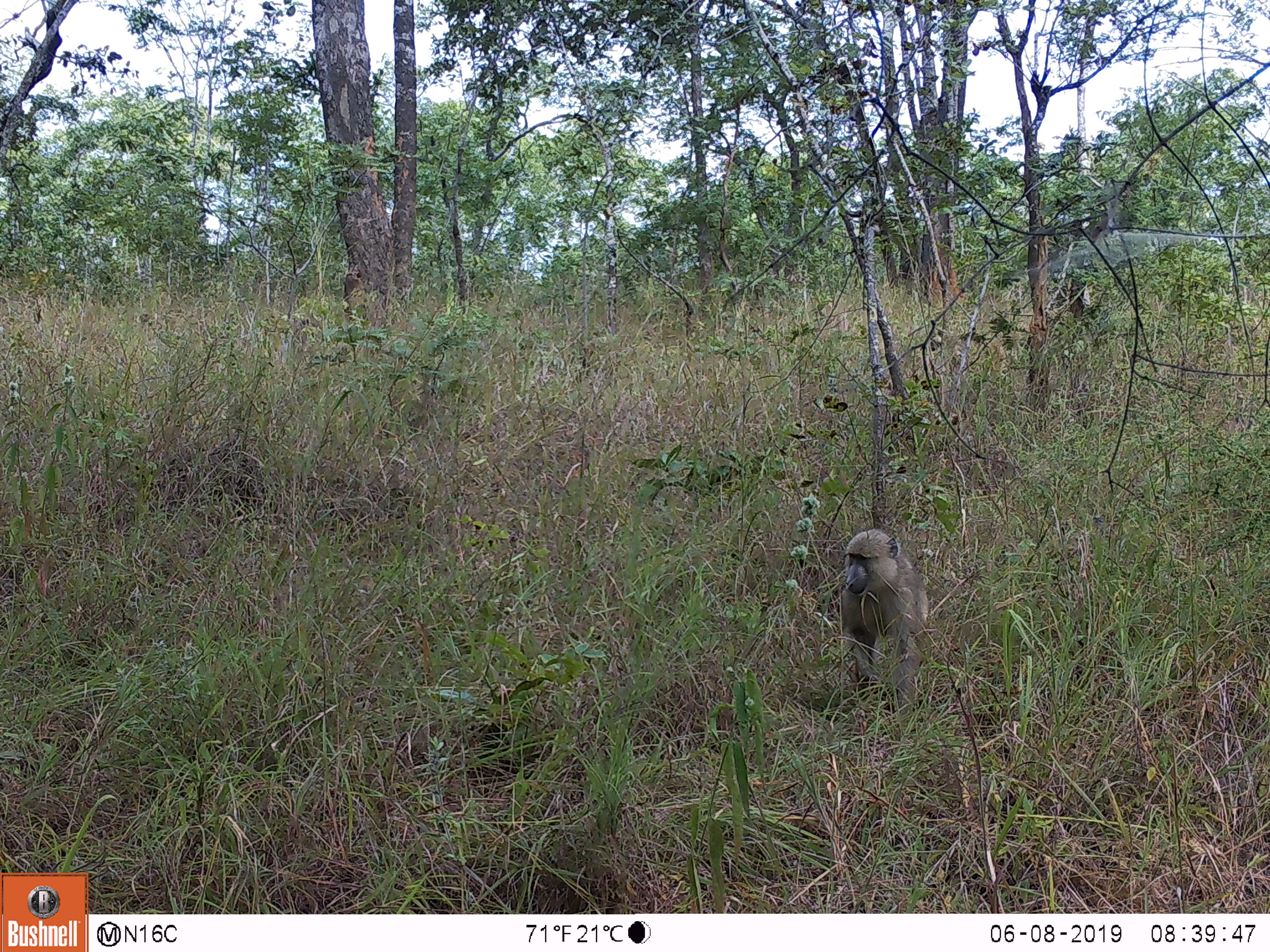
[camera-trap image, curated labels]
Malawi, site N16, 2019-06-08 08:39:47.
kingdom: Animalia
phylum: Chordata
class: Mammalia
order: Primates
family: Cercopithecidae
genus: Papio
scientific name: Papio cynocephalus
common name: yellow baboon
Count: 1.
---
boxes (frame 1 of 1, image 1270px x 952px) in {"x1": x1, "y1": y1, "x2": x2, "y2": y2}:
yellow baboon: {"x1": 810, "y1": 507, "x2": 937, "y2": 721}